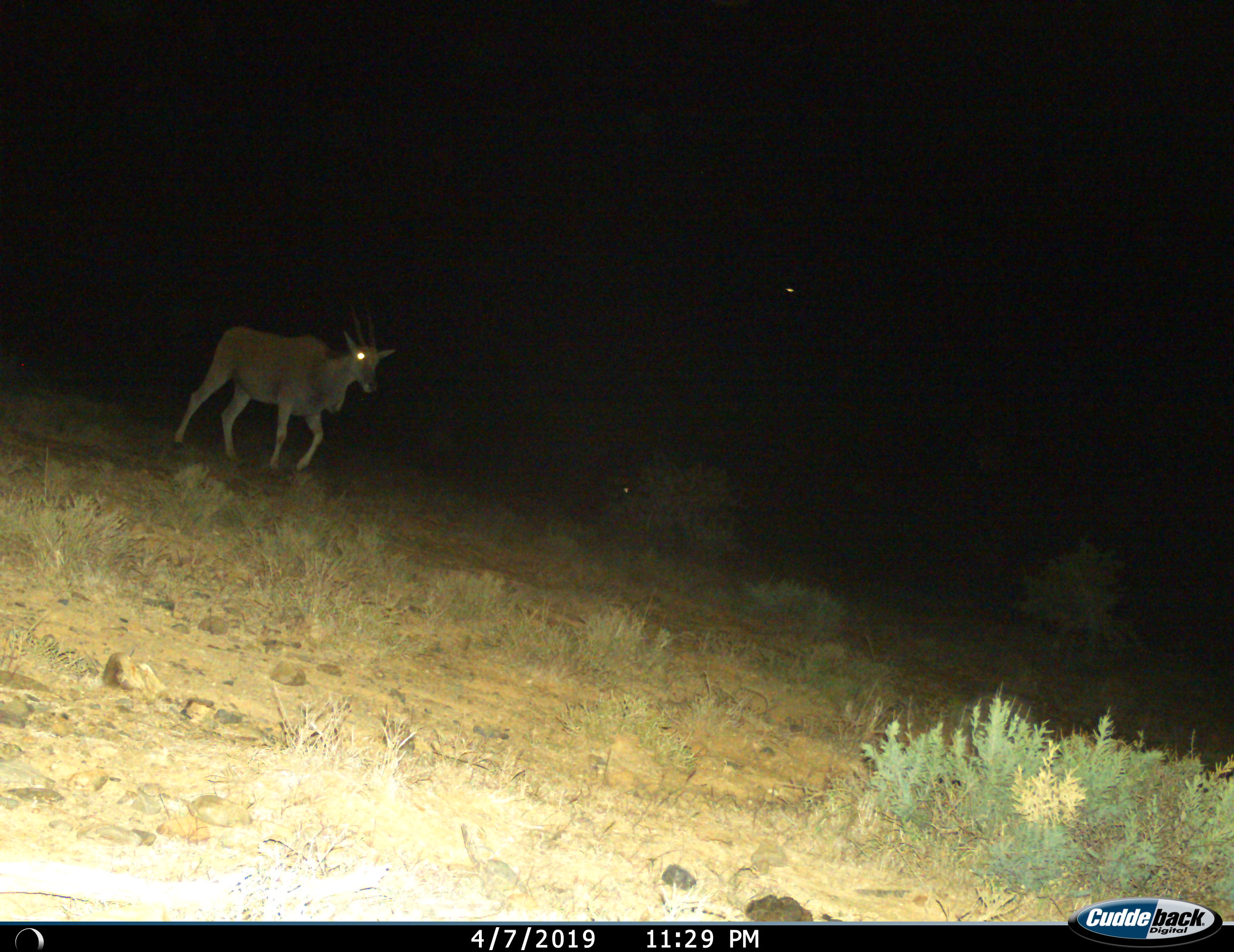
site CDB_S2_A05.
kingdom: Animalia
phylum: Chordata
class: Mammalia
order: Artiodactyla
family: Bovidae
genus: Tragelaphus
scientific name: Tragelaphus oryx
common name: eland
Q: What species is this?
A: Eland (Tragelaphus oryx).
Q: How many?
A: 1.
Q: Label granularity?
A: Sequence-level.